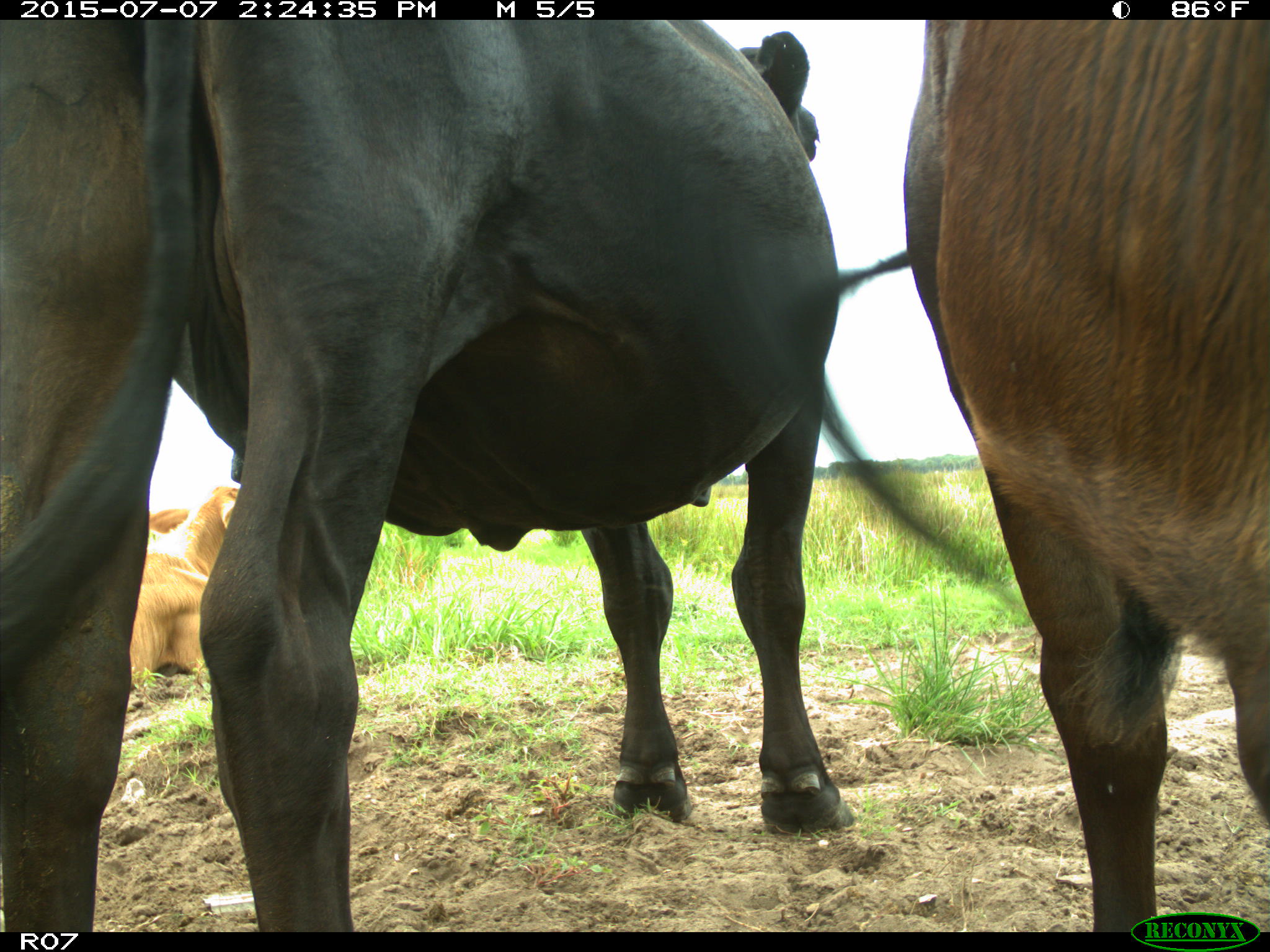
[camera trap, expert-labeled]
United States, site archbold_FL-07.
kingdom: Animalia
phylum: Chordata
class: Mammalia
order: Artiodactyla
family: Bovidae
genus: Bos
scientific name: Bos taurus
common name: domestic cow